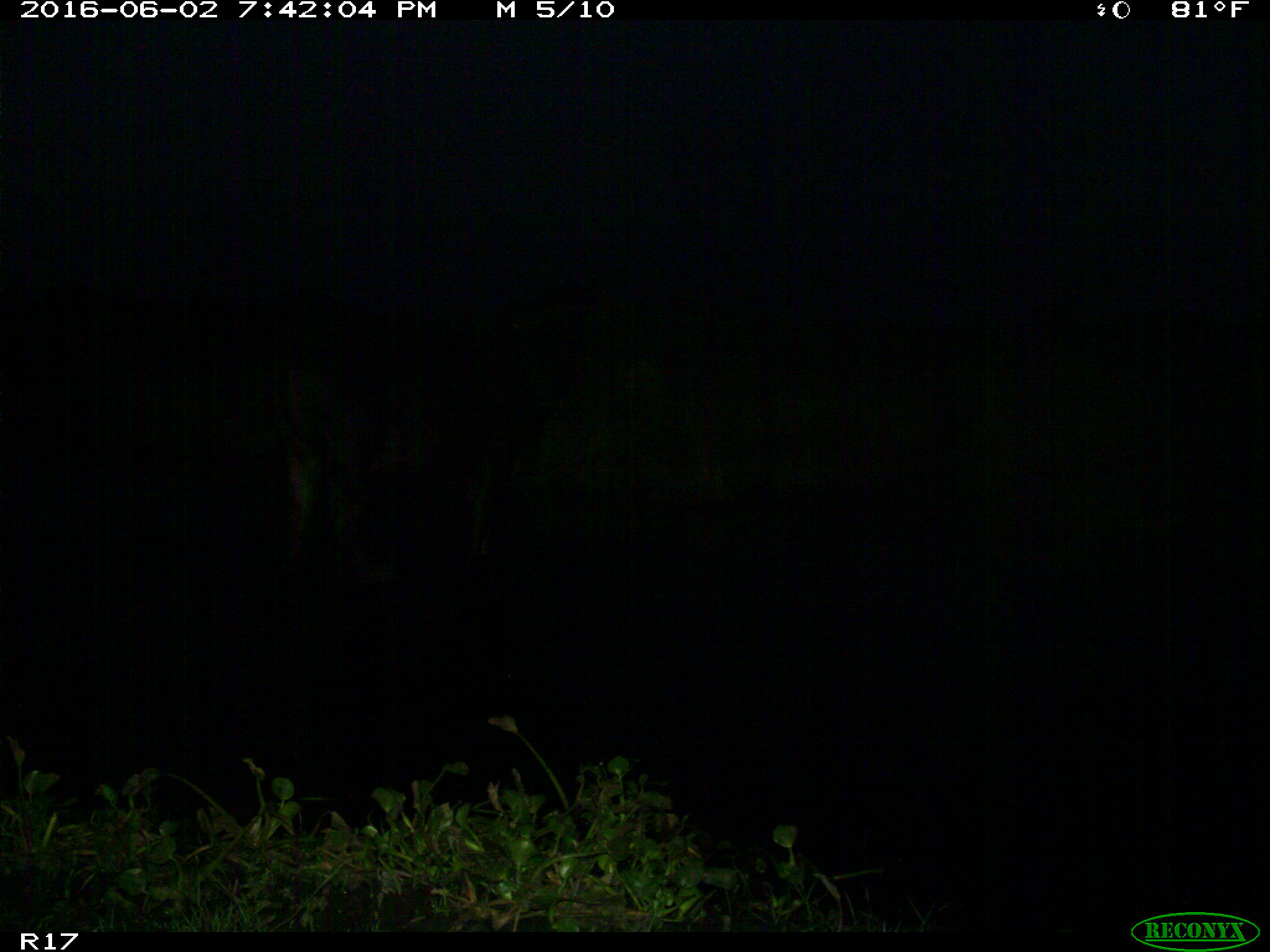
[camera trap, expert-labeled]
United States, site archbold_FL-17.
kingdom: Animalia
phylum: Chordata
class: Mammalia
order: Artiodactyla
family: Bovidae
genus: Bos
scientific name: Bos taurus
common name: domestic cow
Bos taurus (domestic cow).